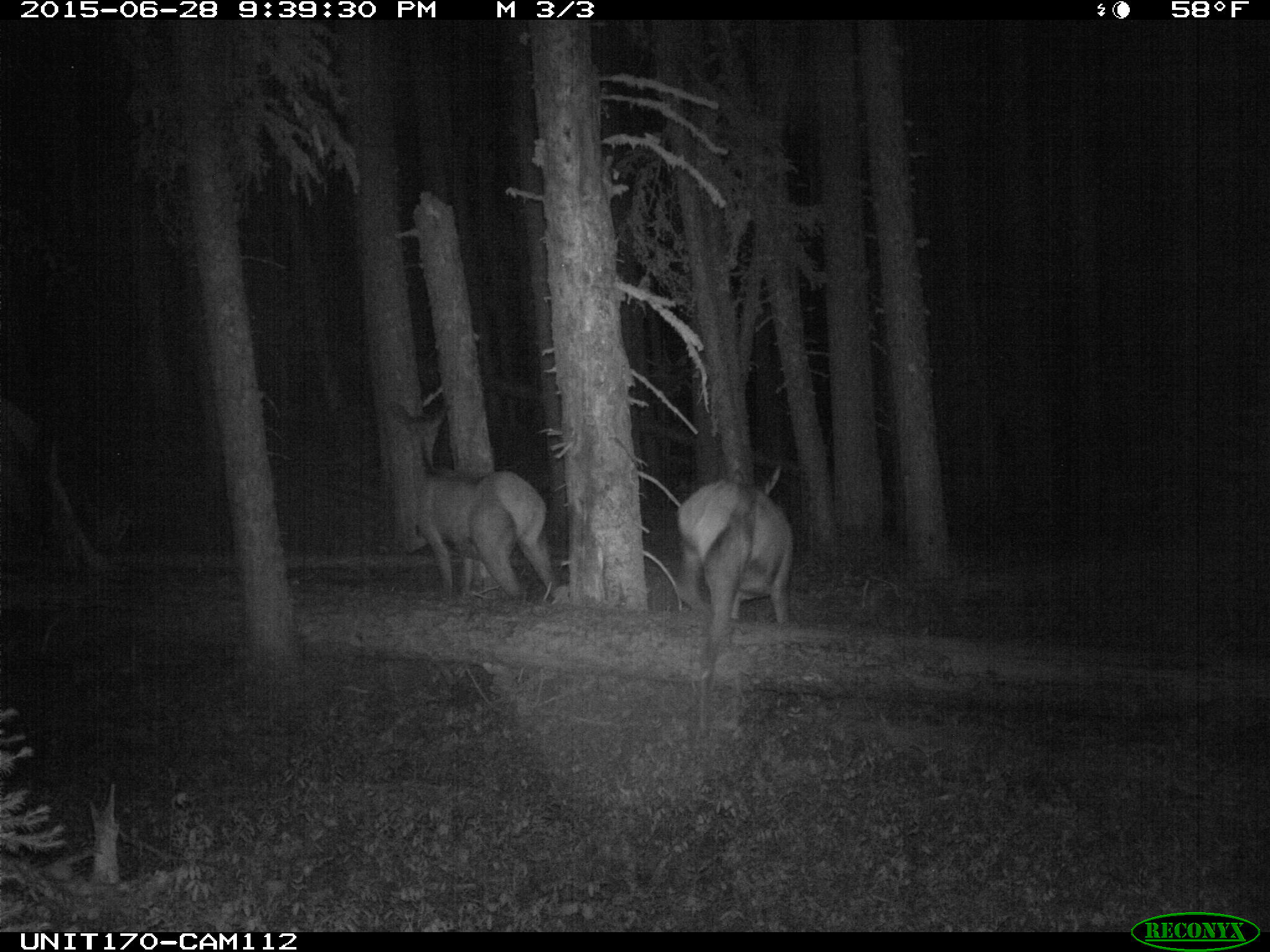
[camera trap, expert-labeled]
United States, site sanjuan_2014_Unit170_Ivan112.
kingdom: Animalia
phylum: Chordata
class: Mammalia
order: Artiodactyla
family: Cervidae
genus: Cervus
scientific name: Cervus elaphus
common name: red deer